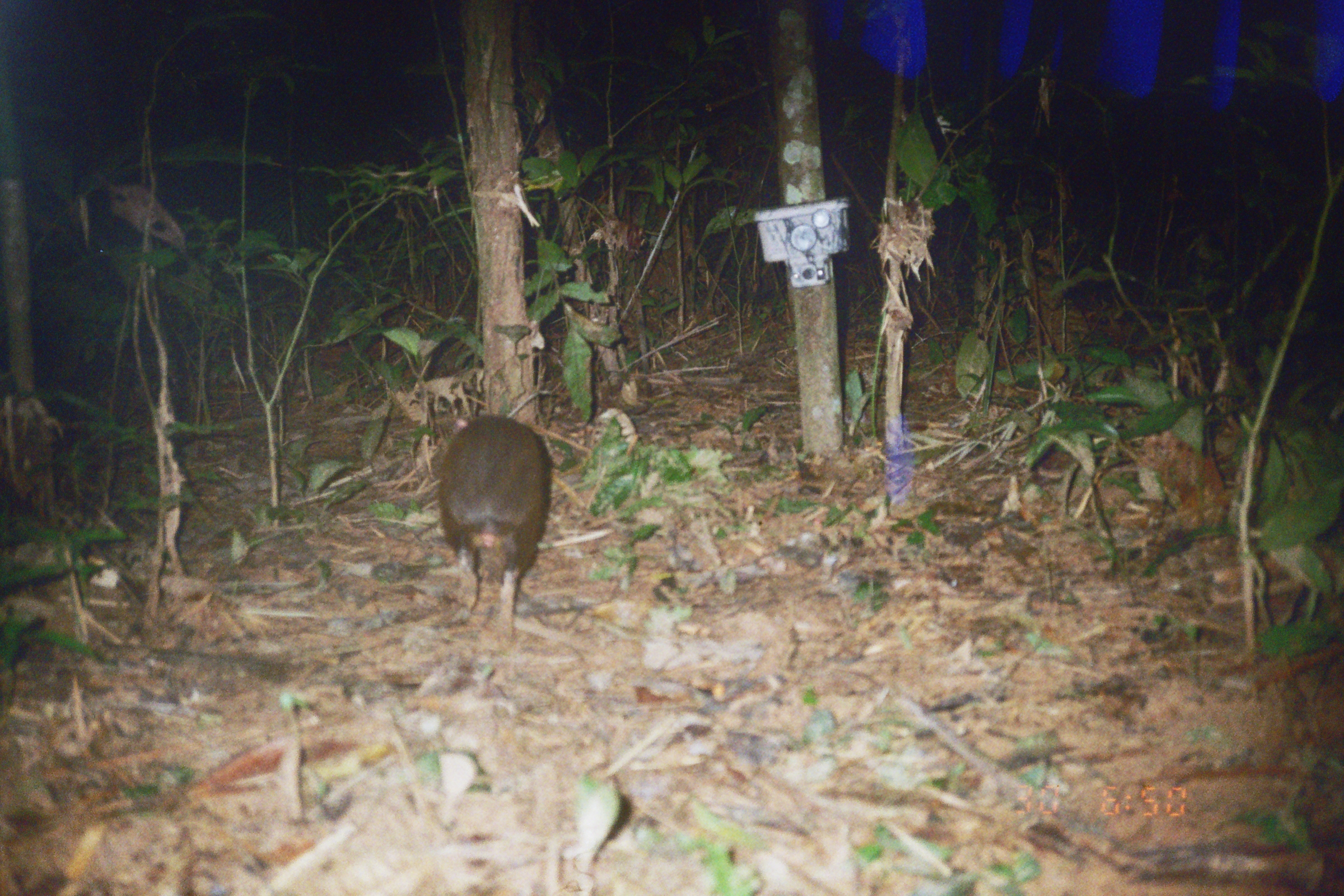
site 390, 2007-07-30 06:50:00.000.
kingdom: Animalia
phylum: Chordata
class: Mammalia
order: Rodentia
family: Dasyproctidae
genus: Dasyprocta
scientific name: Dasyprocta punctata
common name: central american agouti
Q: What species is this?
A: Dasyprocta punctata (central american agouti).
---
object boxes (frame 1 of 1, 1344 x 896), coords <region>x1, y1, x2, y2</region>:
dasyprocta punctata: <region>435, 416, 544, 644</region>